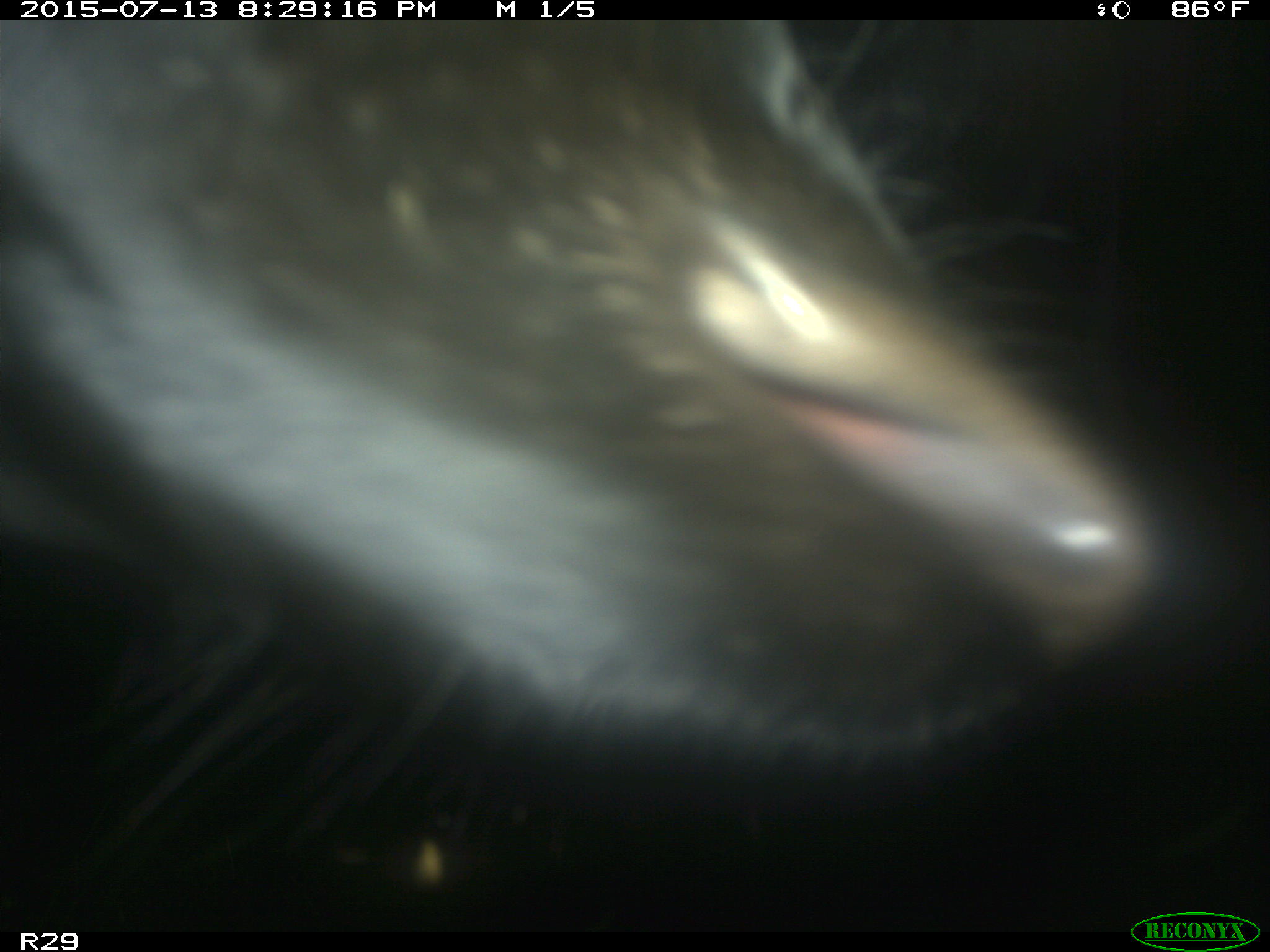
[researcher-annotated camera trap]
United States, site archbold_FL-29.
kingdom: Animalia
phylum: Chordata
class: Mammalia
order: Artiodactyla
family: Bovidae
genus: Bos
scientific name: Bos taurus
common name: domestic cow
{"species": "Bos taurus (domestic cow)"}